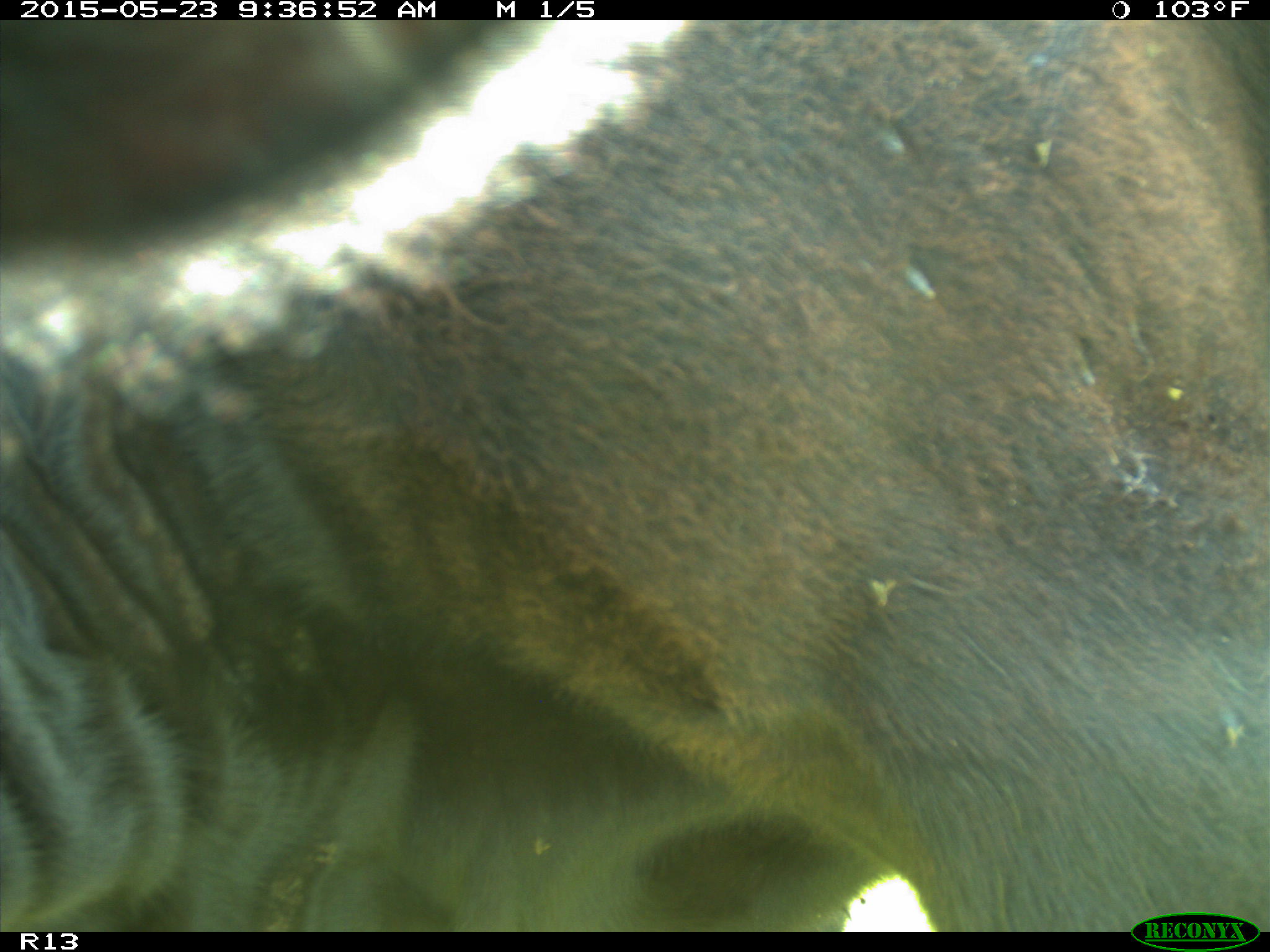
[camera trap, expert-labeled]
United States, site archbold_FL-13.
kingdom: Animalia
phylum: Chordata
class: Mammalia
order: Artiodactyla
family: Bovidae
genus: Bos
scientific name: Bos taurus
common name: domestic cow